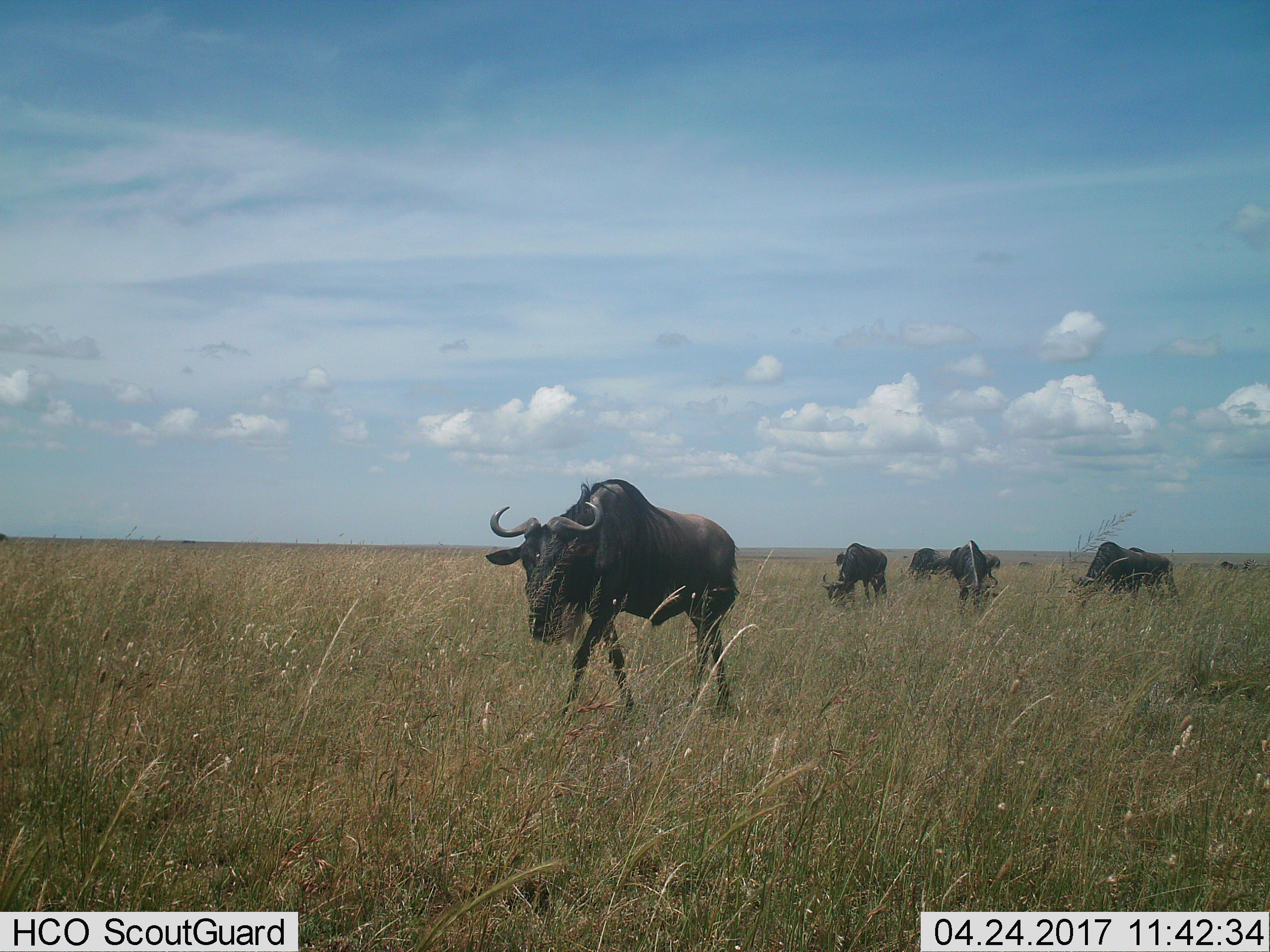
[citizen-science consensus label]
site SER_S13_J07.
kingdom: Animalia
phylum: Chordata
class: Mammalia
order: Artiodactyla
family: Bovidae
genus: Connochaetes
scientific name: Connochaetes taurinus taurinus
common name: blue wildebeest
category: wildebeestblue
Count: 6.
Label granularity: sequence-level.